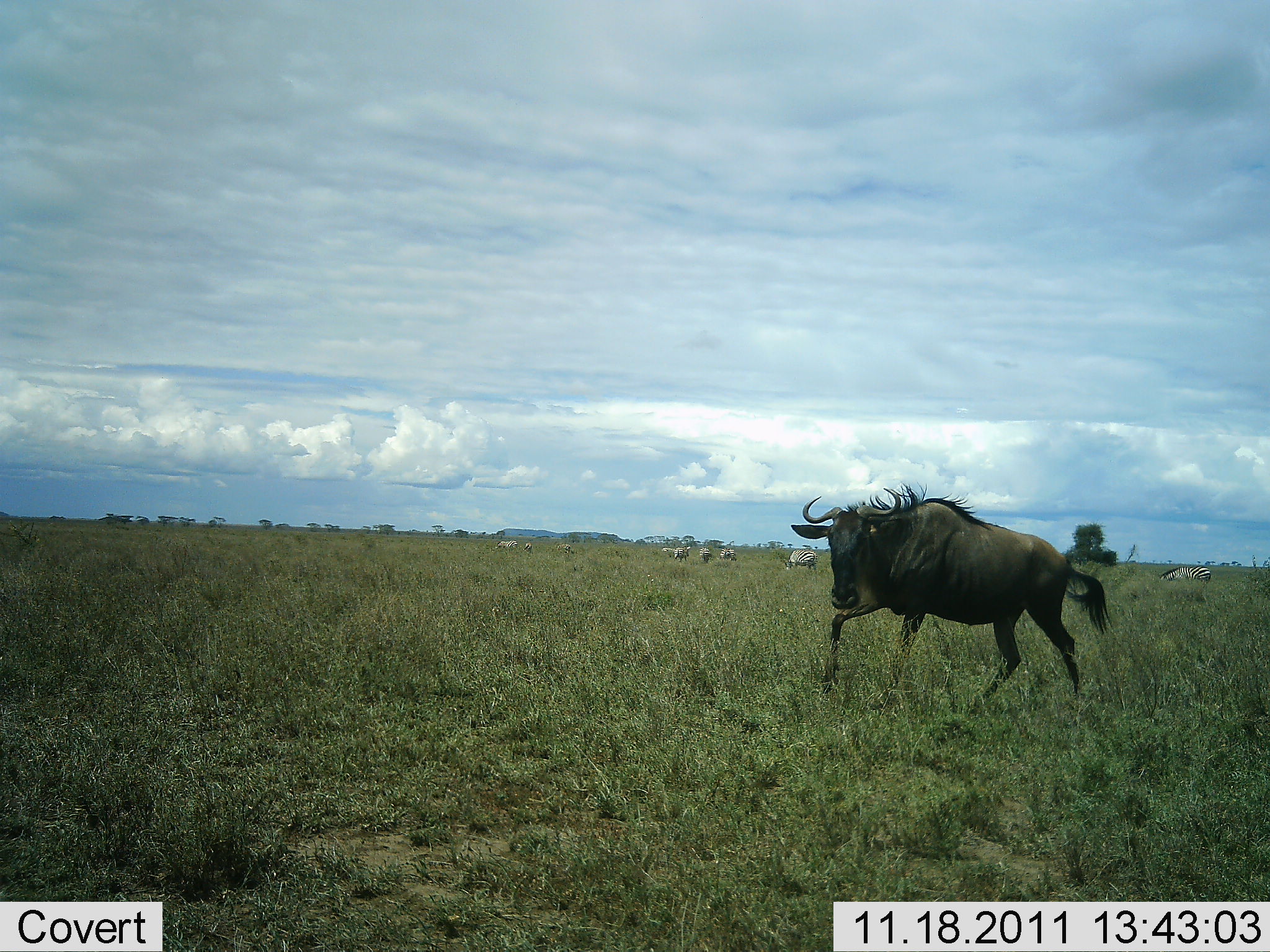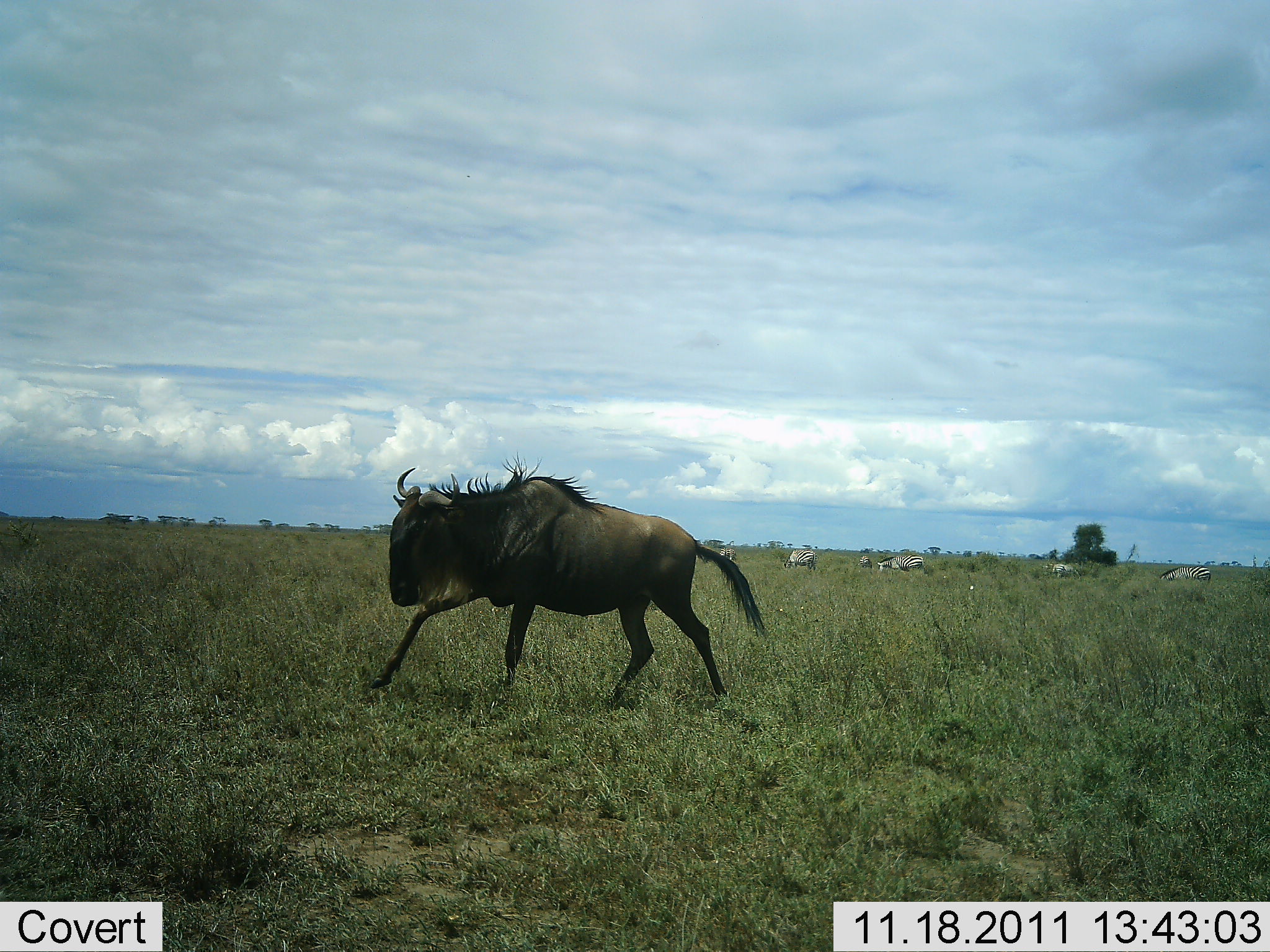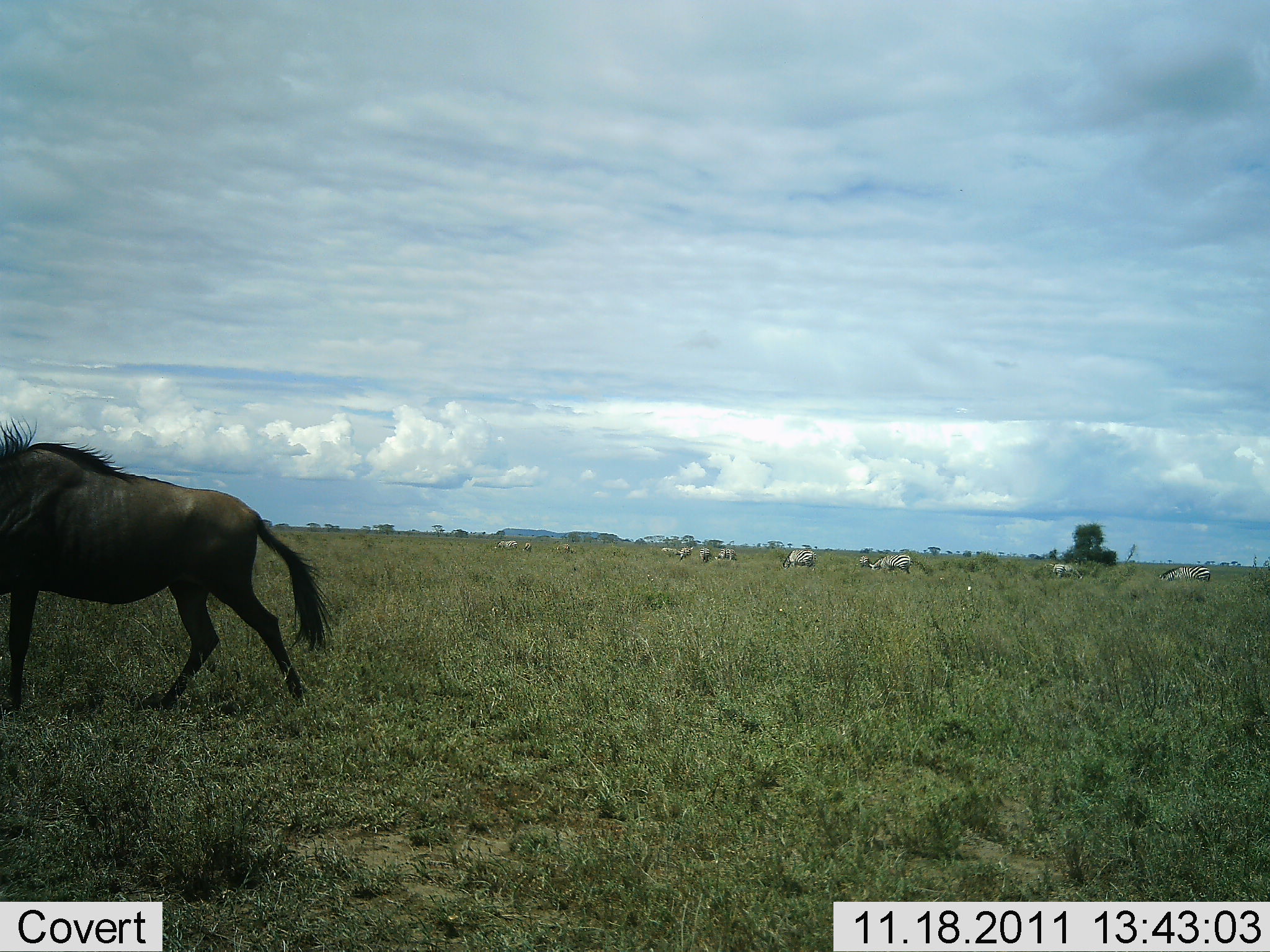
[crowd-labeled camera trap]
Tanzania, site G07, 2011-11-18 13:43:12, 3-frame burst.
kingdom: Animalia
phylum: Chordata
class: Mammalia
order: Artiodactyla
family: Bovidae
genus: Connochaetes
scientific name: Connochaetes taurinus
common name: blue wildebeest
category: wildebeest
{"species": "wildebeest (blue wildebeest) (Connochaetes taurinus)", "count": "1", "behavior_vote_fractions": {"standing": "0%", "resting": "0%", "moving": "100%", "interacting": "0%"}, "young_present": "0%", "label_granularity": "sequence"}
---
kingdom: Animalia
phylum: Chordata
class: Mammalia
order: Perissodactyla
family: Equidae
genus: Equus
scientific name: Equus quagga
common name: plains zebra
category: zebra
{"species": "zebra (plains zebra) (Equus quagga)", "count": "10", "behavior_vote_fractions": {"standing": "67%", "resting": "0%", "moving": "0%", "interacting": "0%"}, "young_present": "0%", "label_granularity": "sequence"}